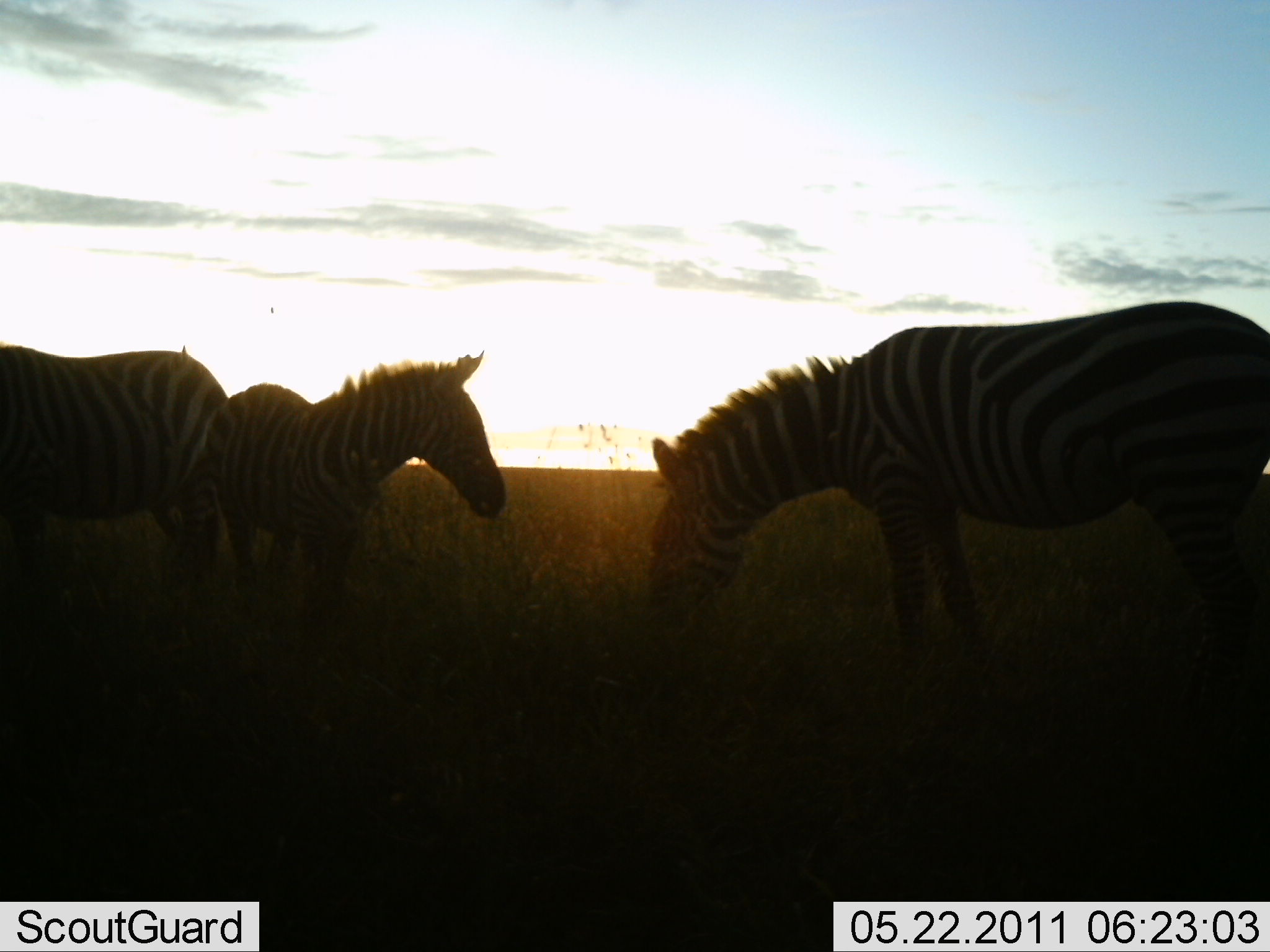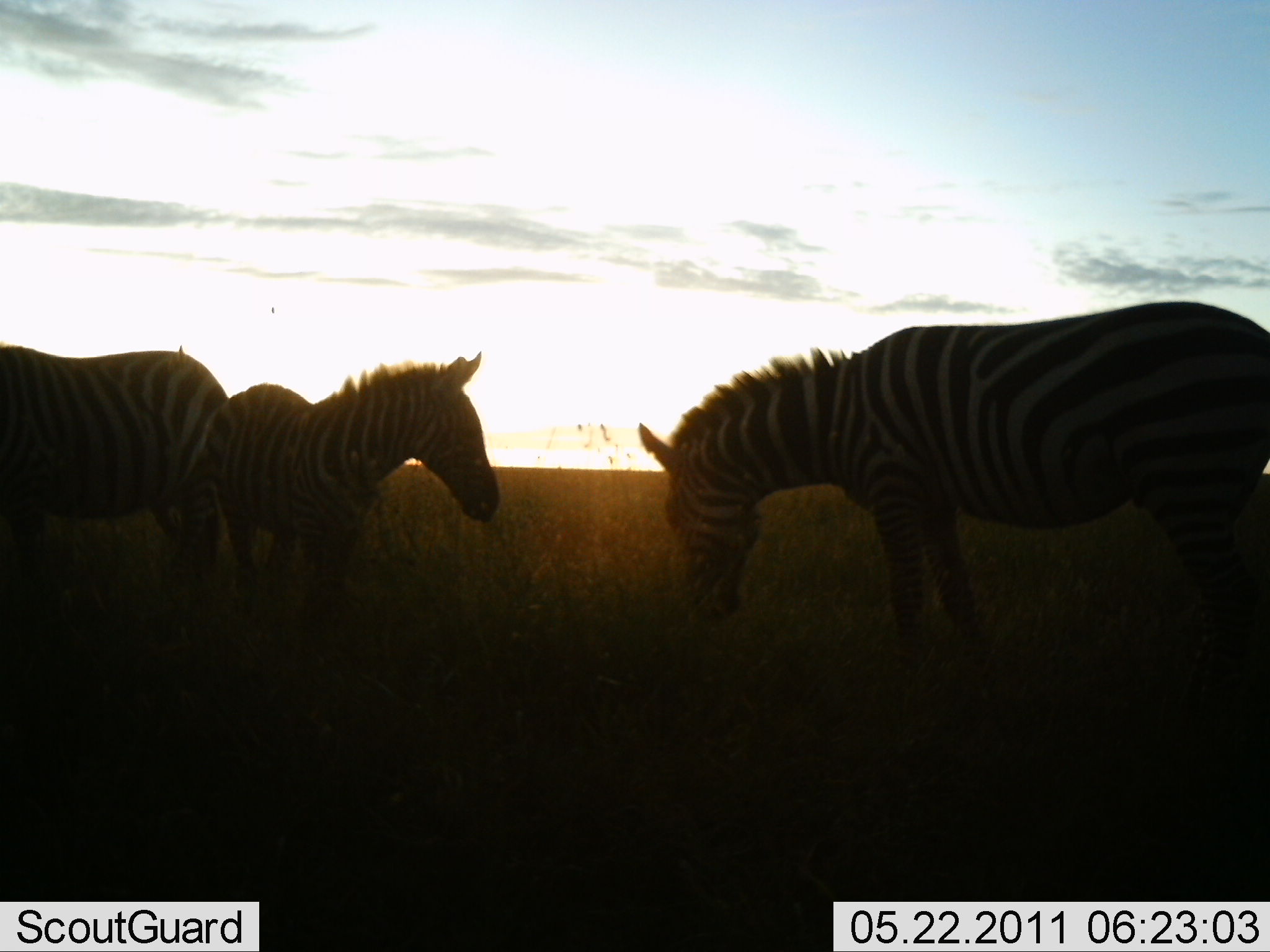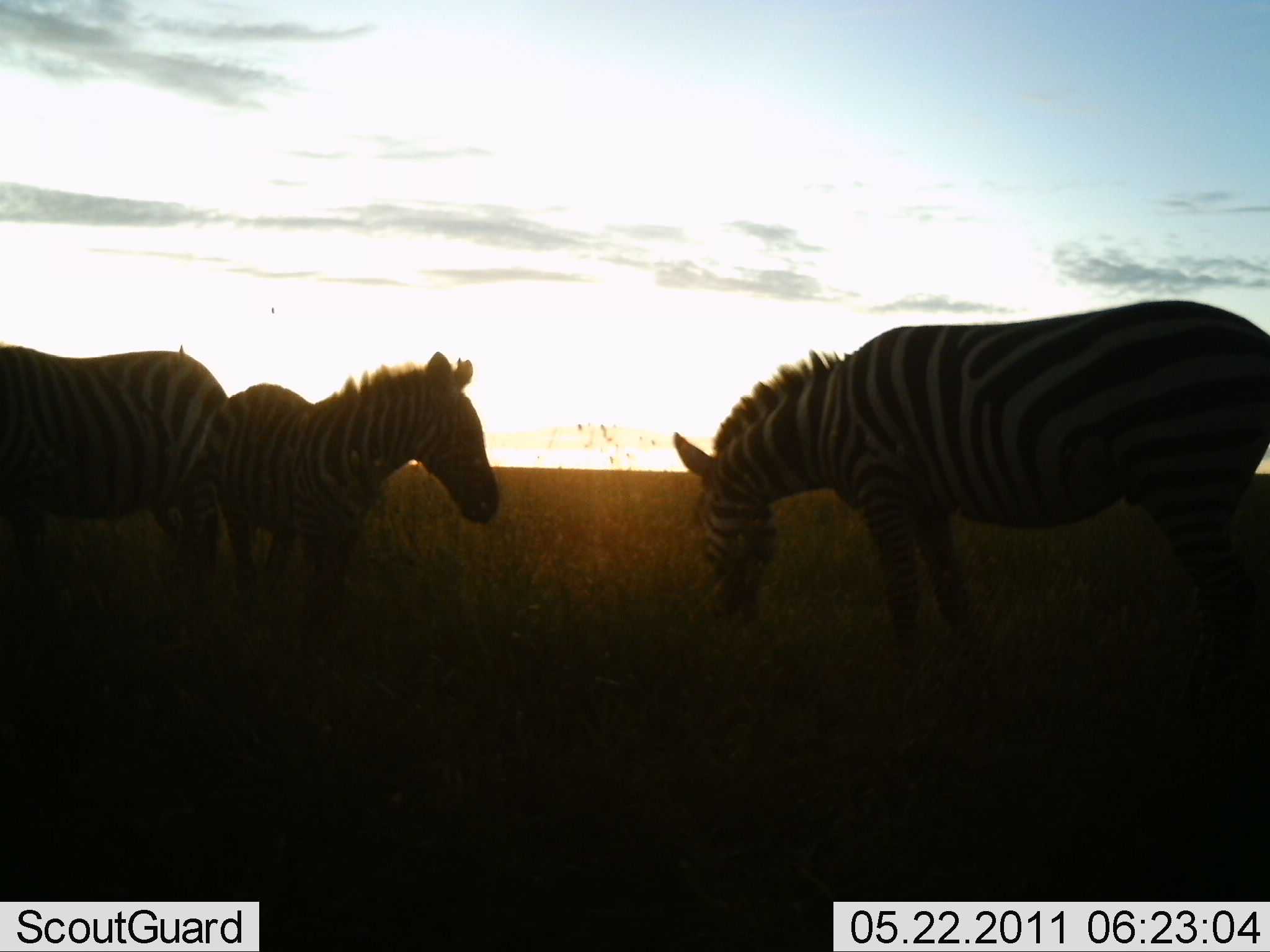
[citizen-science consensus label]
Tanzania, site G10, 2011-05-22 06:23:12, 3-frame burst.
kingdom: Animalia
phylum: Chordata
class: Mammalia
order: Perissodactyla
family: Equidae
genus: Equus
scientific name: Equus quagga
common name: plains zebra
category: zebra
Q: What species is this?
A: Zebra (plains zebra) (Equus quagga).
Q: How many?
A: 3.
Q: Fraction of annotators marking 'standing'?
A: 90%.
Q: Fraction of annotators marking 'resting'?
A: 0%.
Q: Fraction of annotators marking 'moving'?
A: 0%.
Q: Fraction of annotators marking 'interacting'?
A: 0%.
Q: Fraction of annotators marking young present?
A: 10%.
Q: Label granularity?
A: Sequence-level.